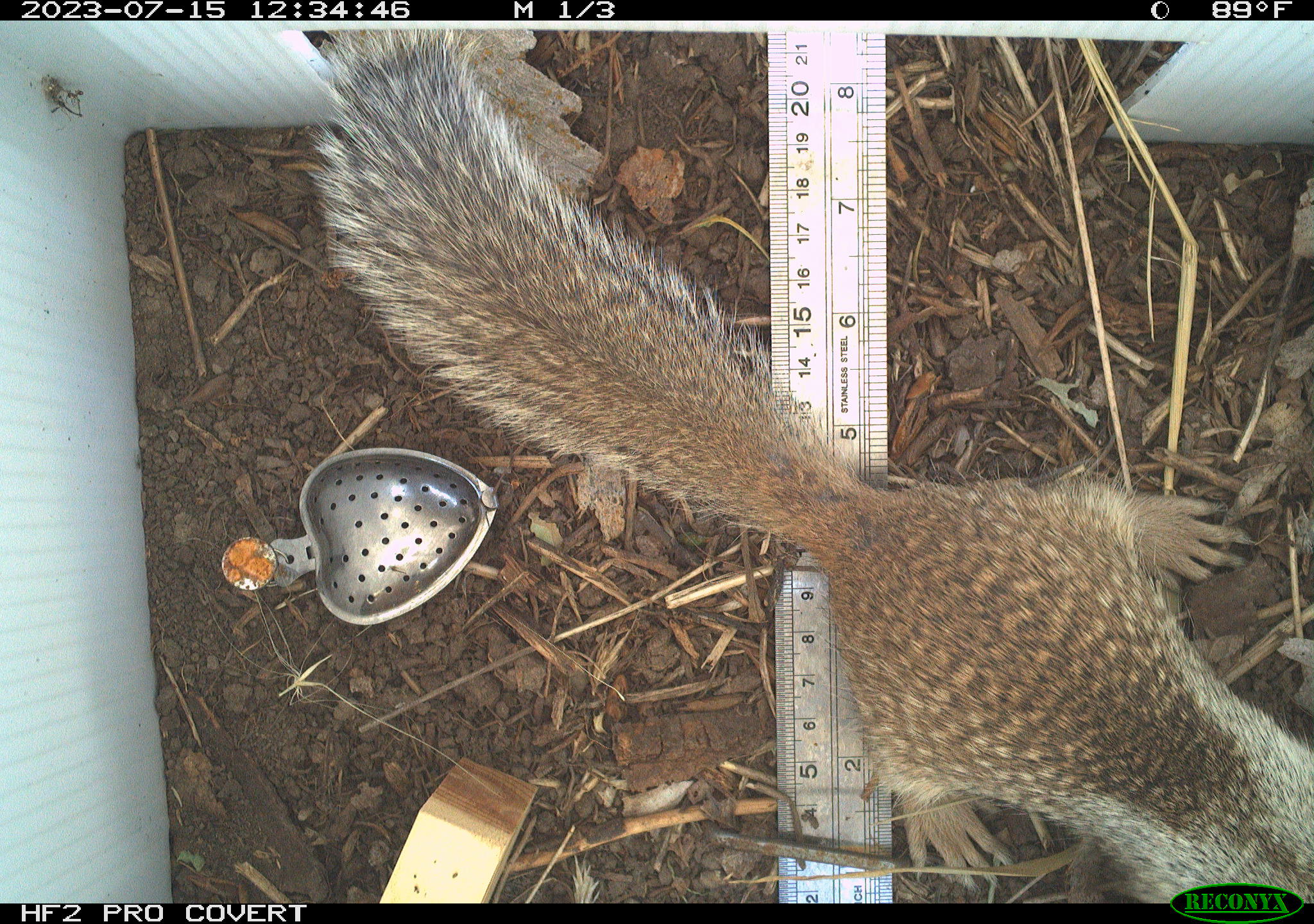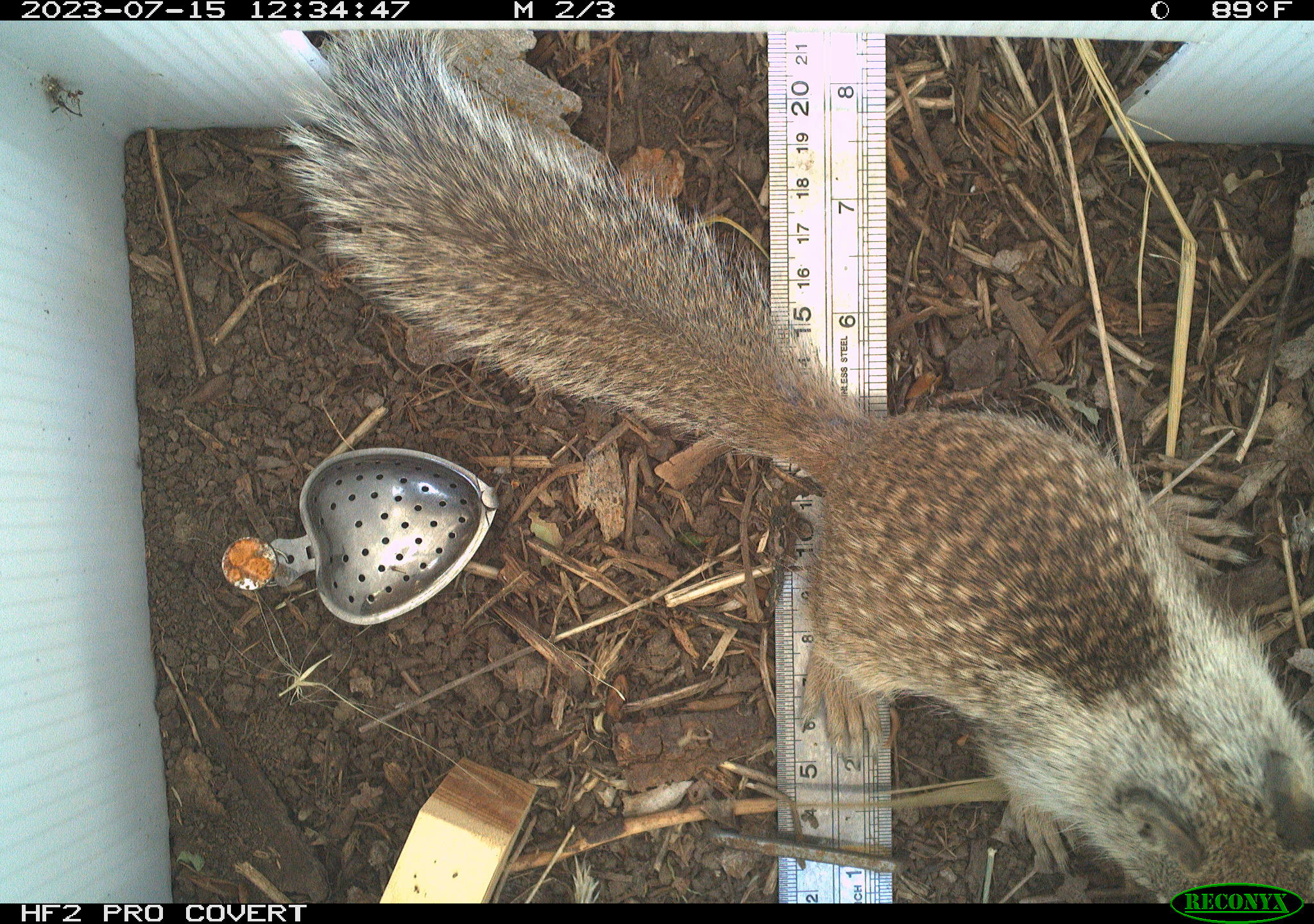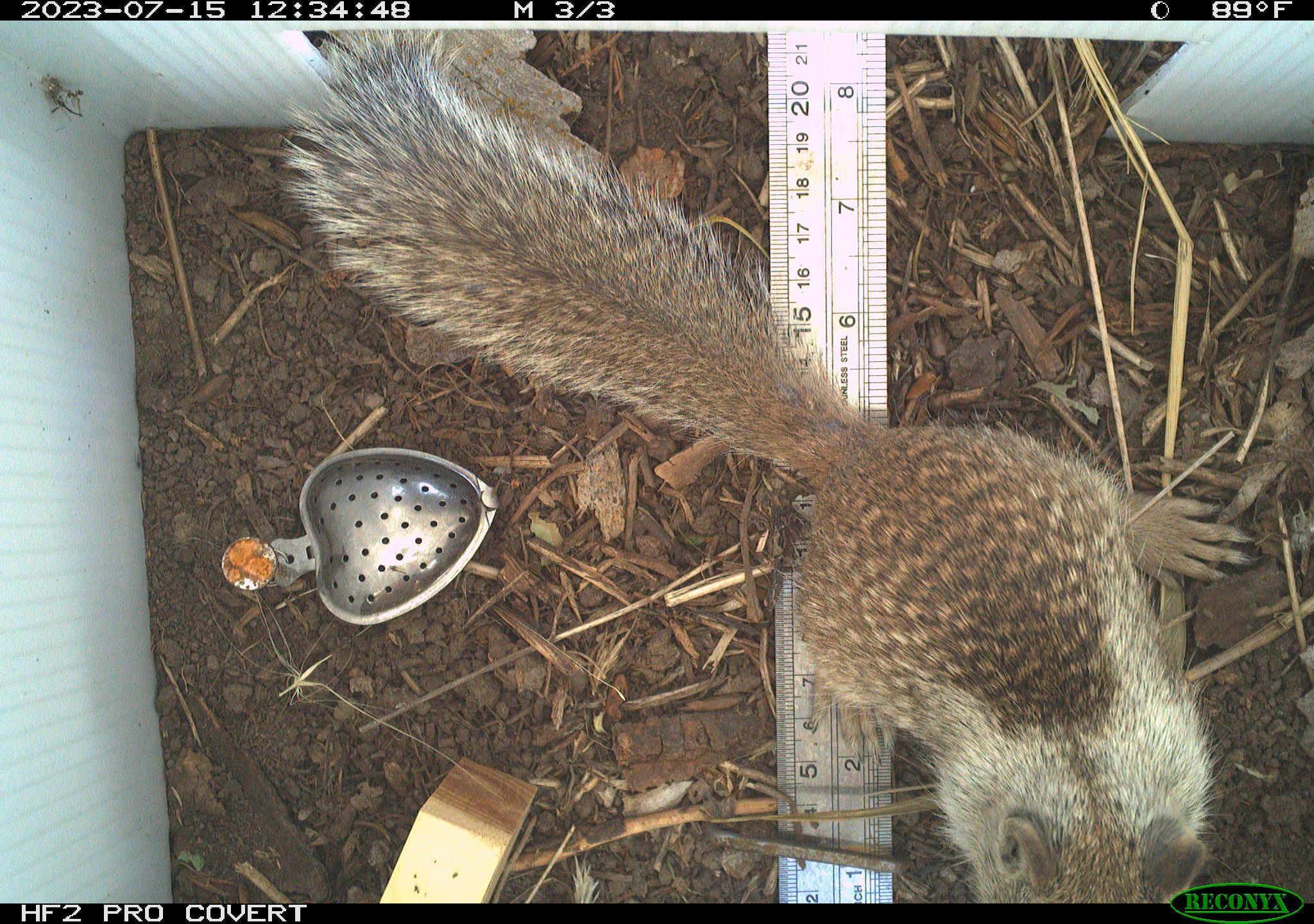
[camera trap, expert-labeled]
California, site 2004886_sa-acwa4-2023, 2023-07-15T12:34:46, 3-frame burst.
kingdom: Animalia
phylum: Chordata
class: Mammalia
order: Rodentia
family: Sciuridae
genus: Otospermophilus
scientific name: Otospermophilus beecheyi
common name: california ground squirrel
California ground squirrel (Otospermophilus beecheyi).